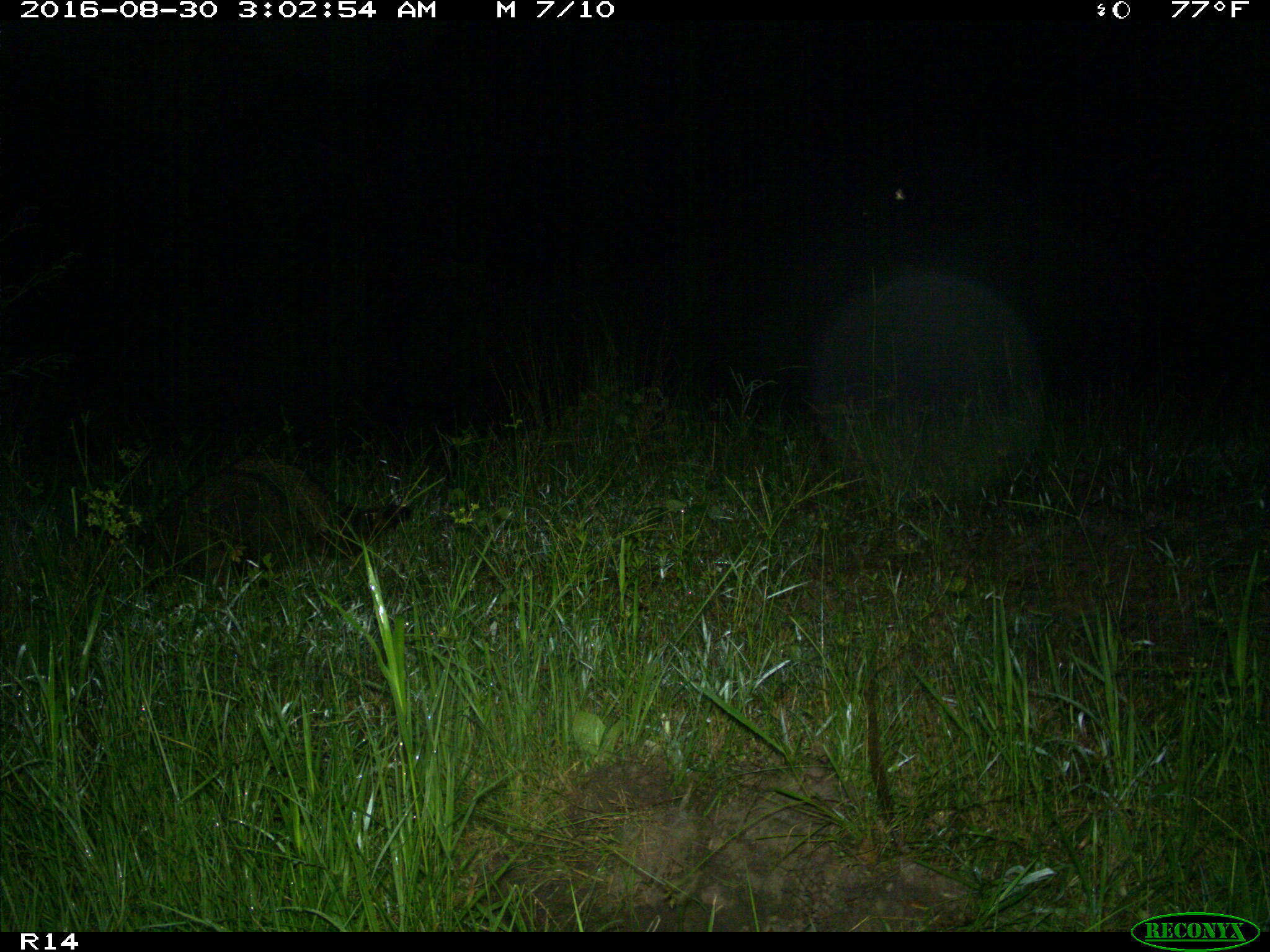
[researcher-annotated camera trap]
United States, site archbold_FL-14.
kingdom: Animalia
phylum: Chordata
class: Mammalia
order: Carnivora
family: Procyonidae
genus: Procyon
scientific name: Procyon lotor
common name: common raccoon